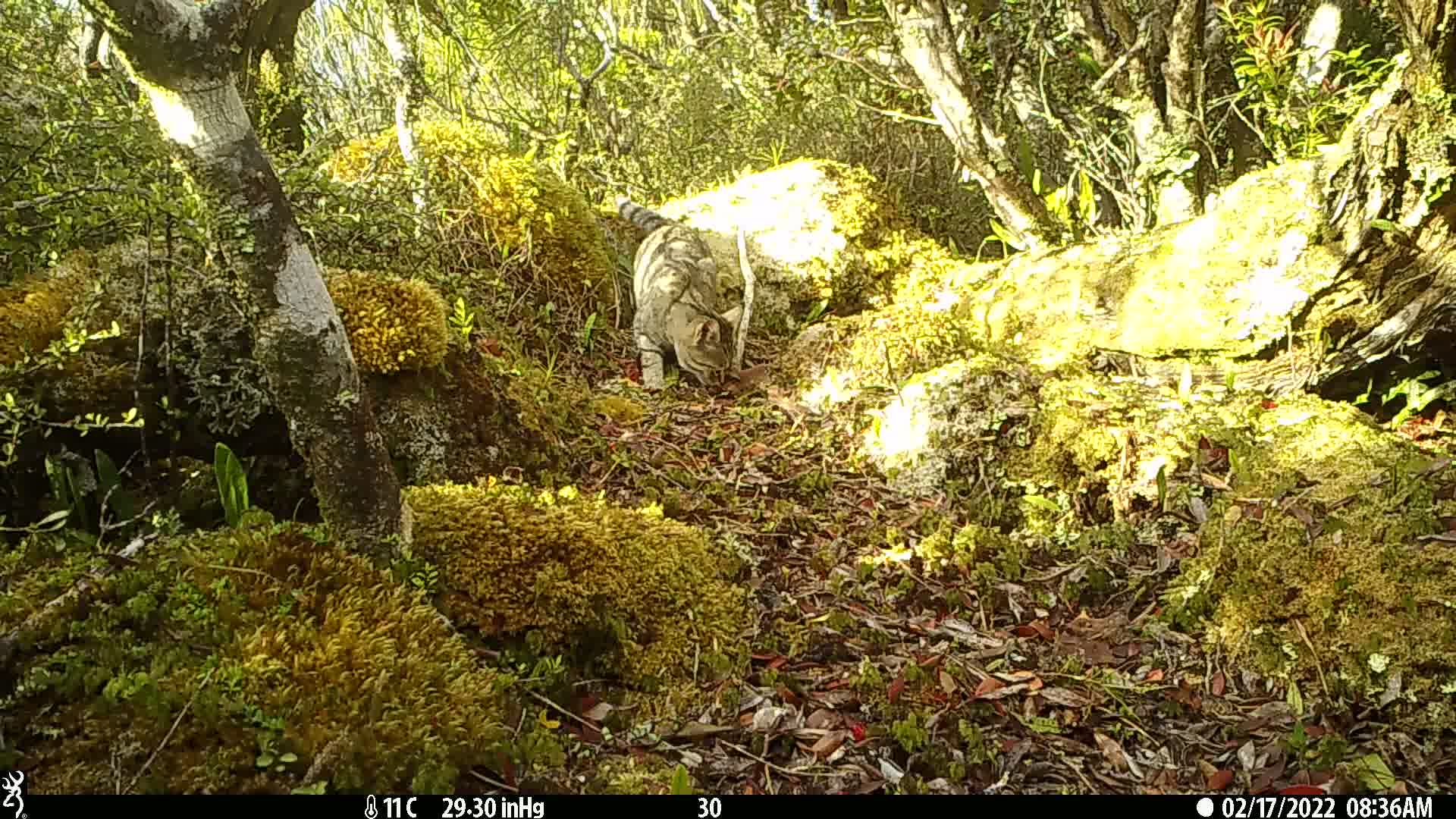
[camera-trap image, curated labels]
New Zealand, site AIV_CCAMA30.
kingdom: Animalia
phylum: Chordata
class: Mammalia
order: Carnivora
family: Felidae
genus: Felis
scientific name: Felis catus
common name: domestic cat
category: cat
Cat (domestic cat) (Felis catus).